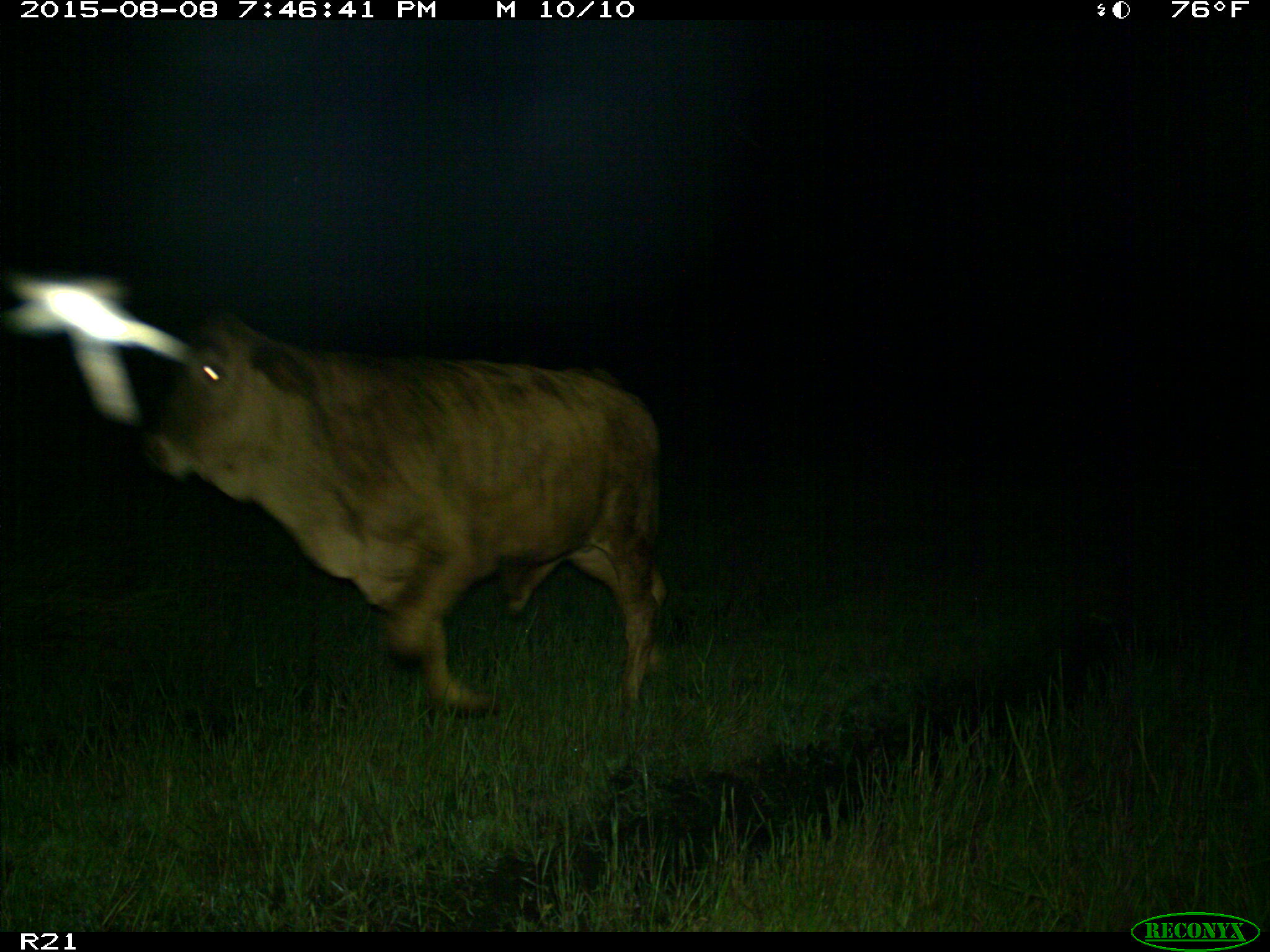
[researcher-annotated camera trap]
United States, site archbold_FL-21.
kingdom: Animalia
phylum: Chordata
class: Mammalia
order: Artiodactyla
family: Bovidae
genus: Bos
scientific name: Bos taurus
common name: domestic cow